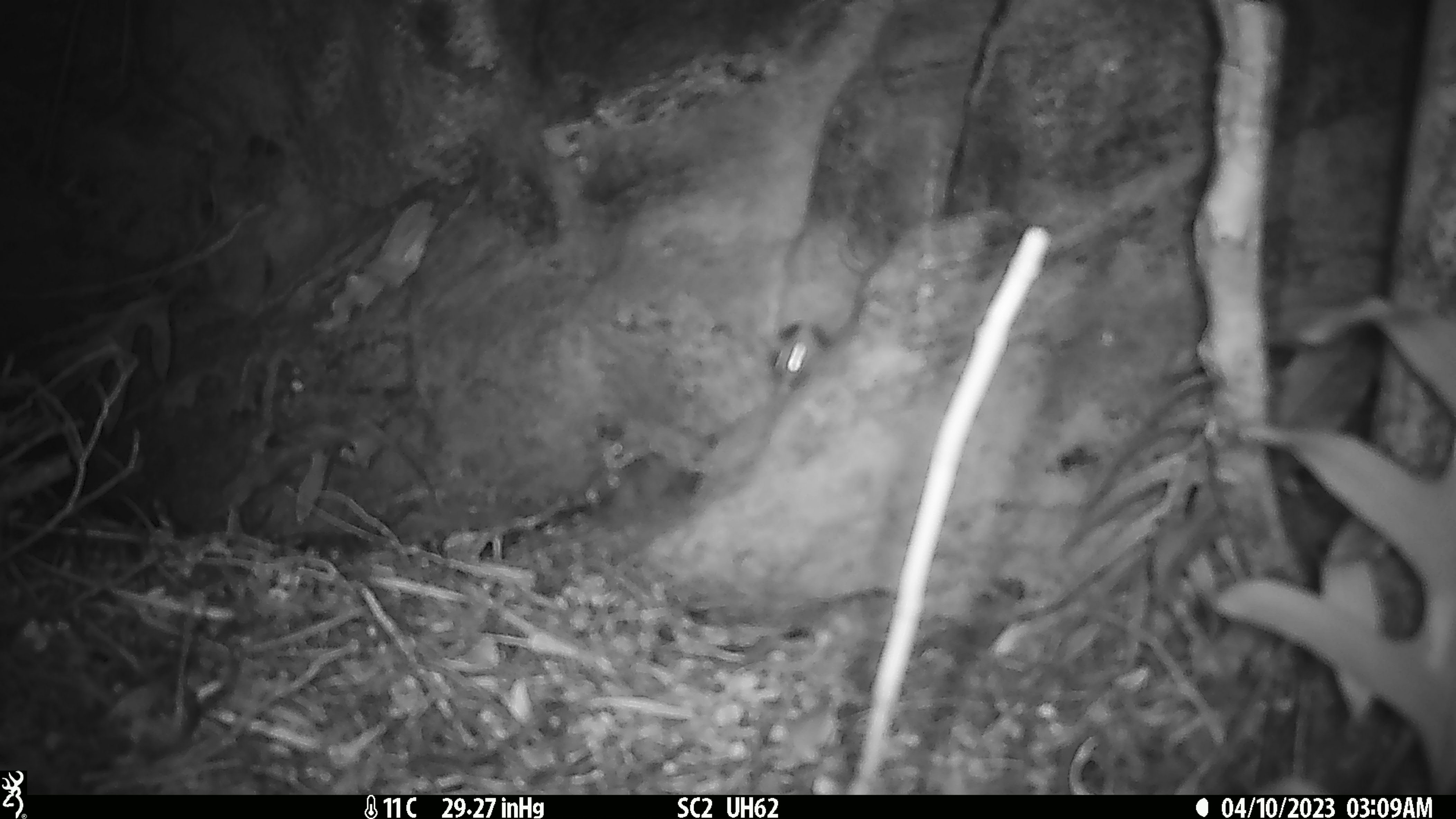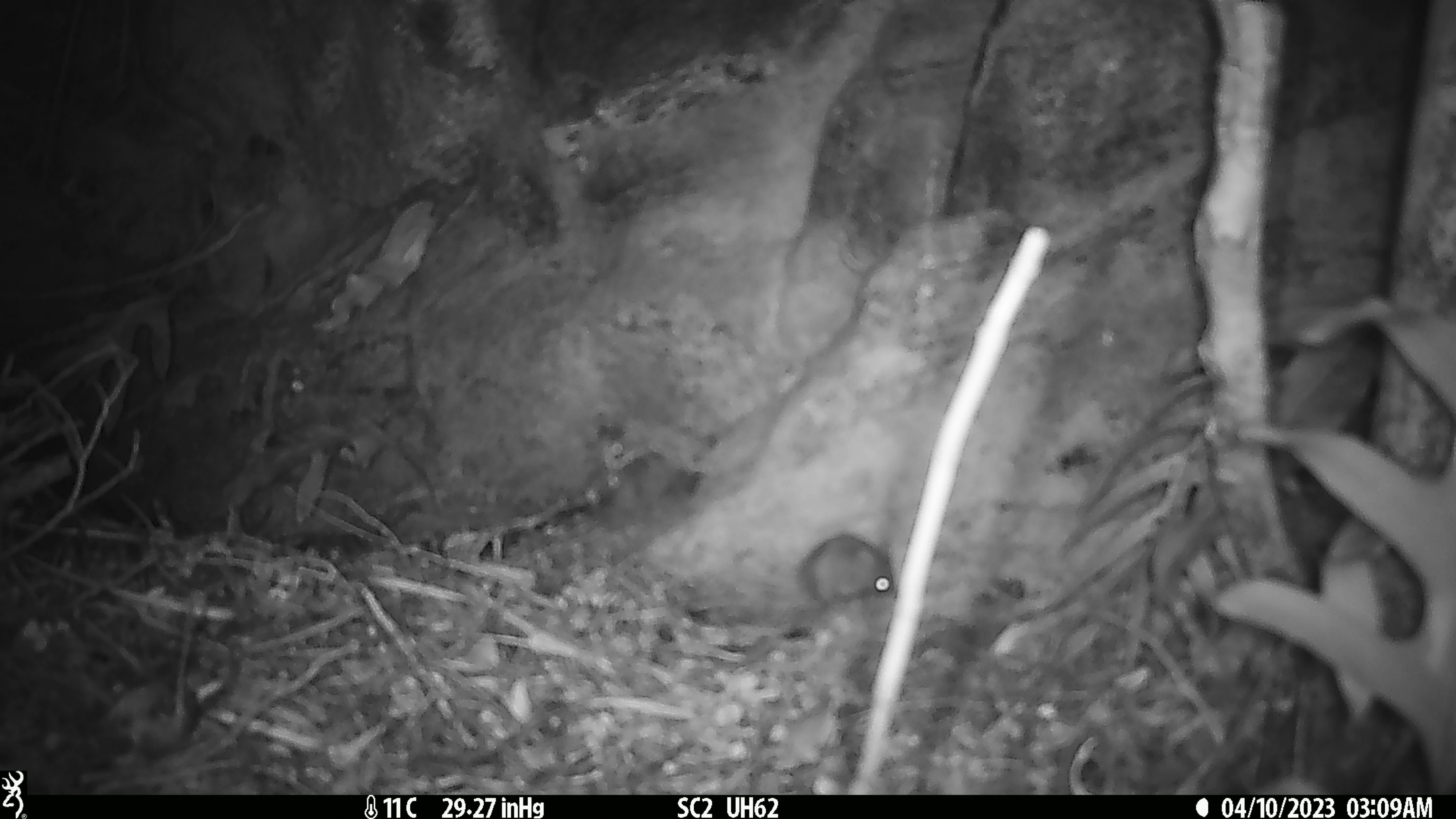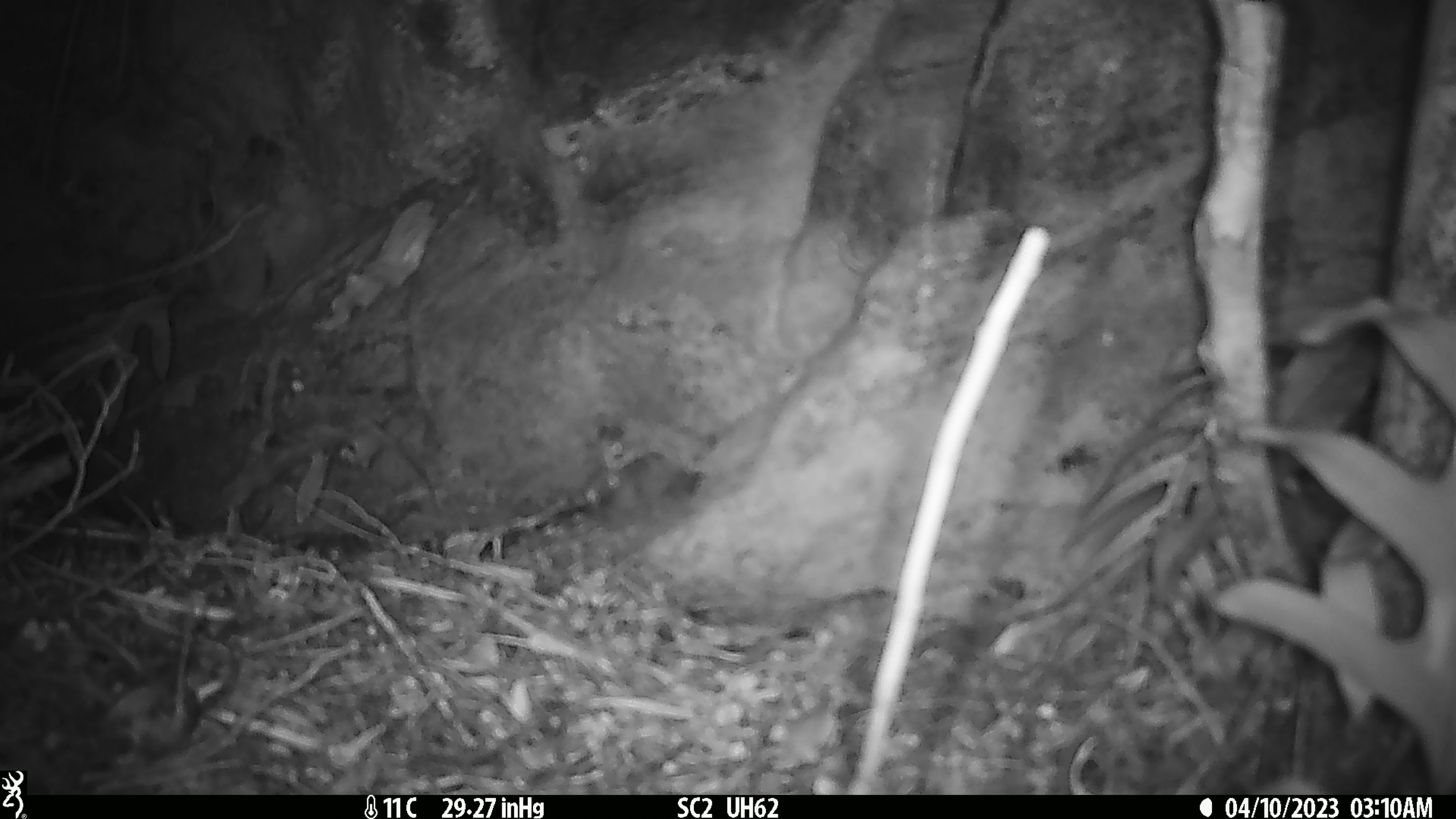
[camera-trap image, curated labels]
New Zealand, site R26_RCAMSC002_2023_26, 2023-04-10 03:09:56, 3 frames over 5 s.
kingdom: Animalia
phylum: Chordata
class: Mammalia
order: Rodentia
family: Muridae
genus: Mus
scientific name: Mus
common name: mouse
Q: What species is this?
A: Mouse (Mus).